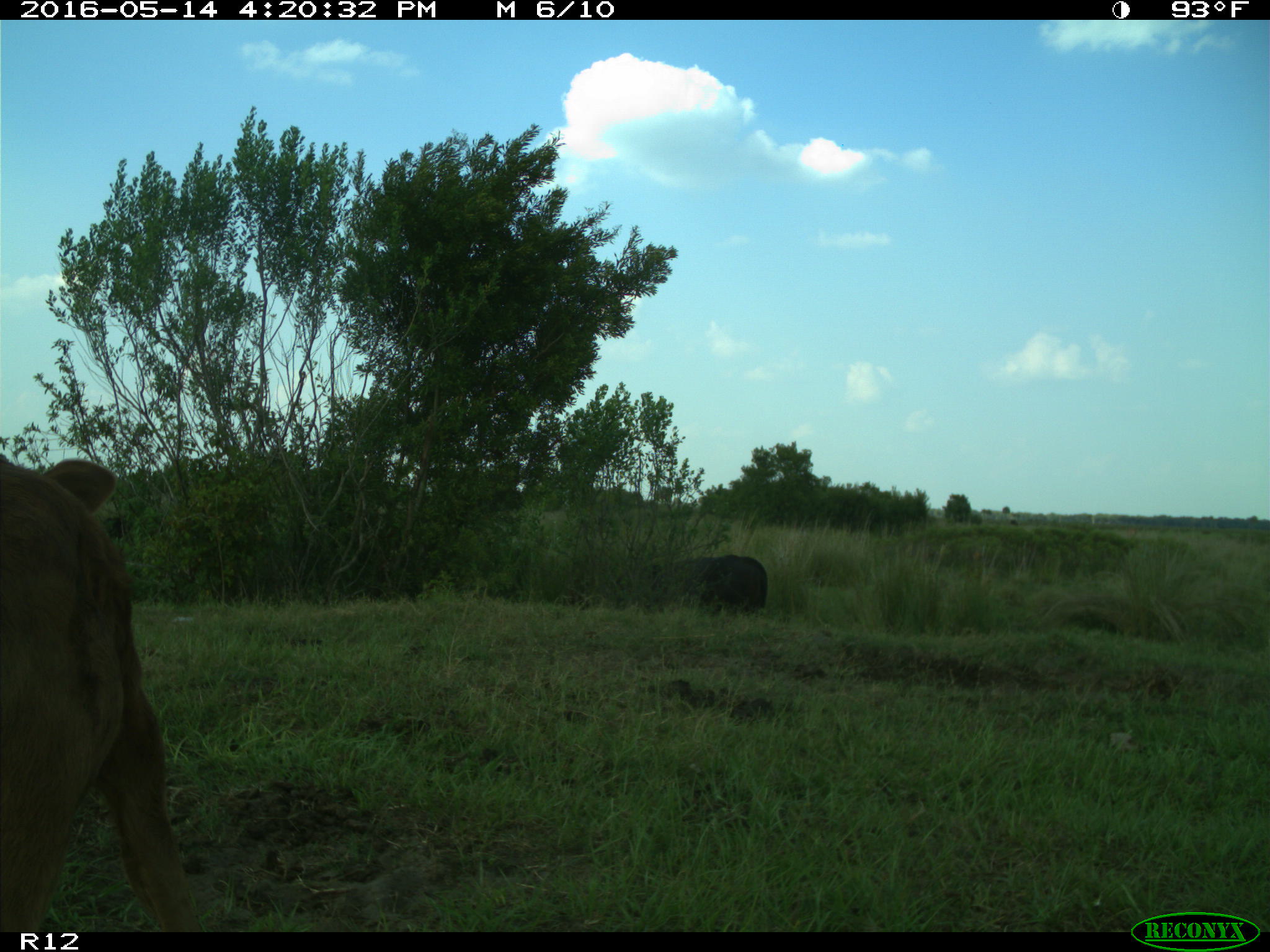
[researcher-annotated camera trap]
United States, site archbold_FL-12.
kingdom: Animalia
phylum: Chordata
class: Mammalia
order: Artiodactyla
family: Bovidae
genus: Bos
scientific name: Bos taurus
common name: domestic cow